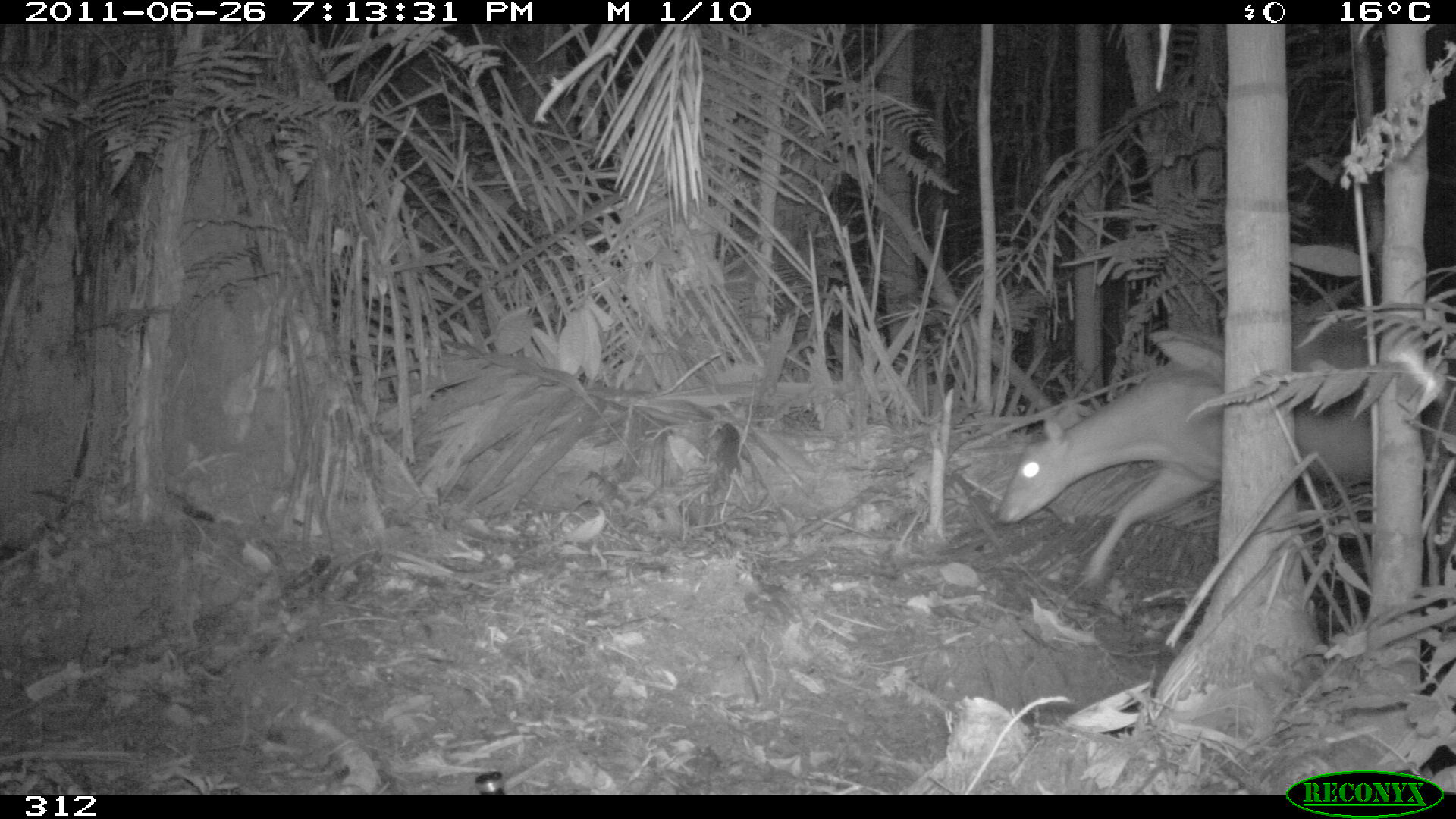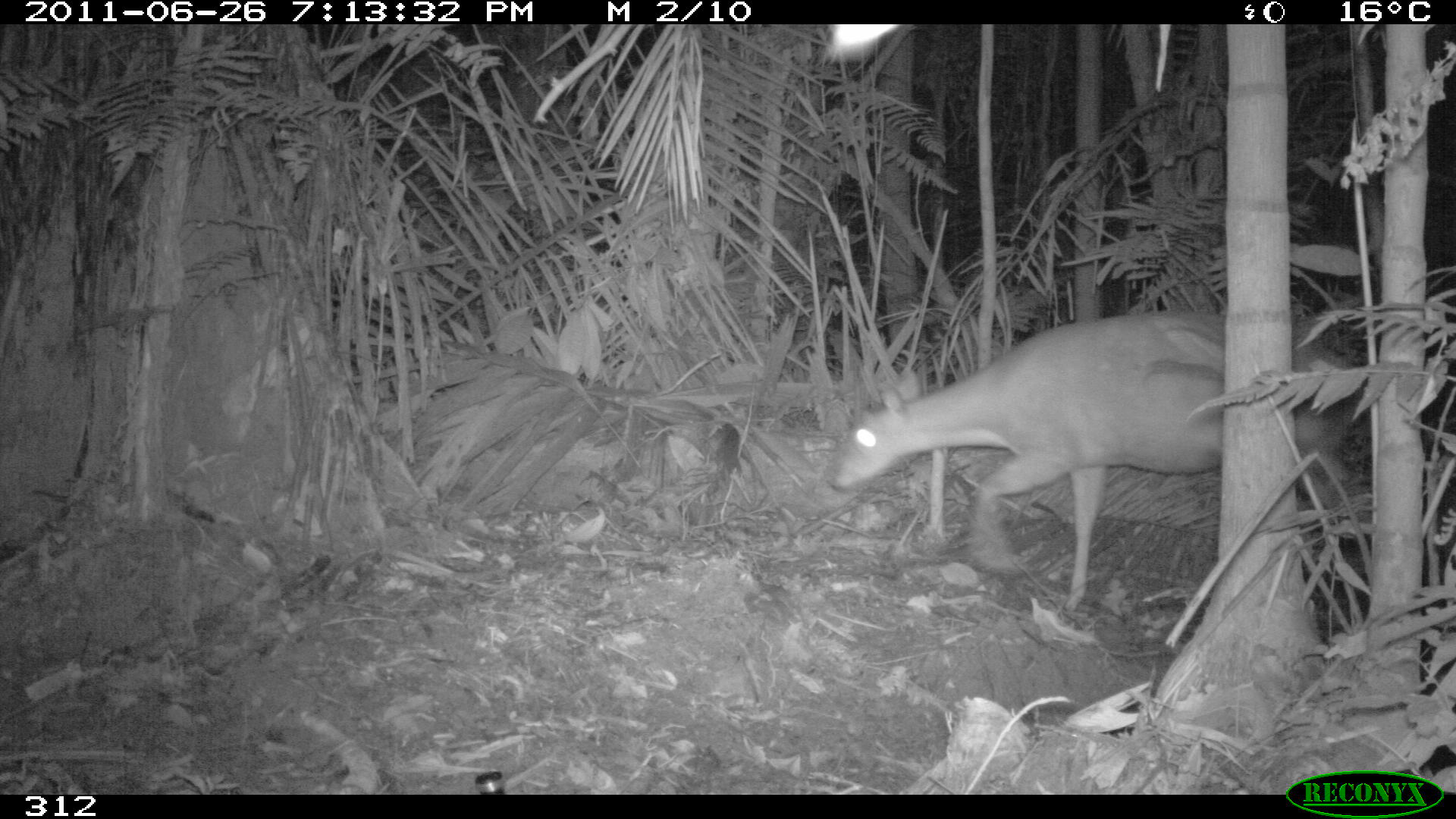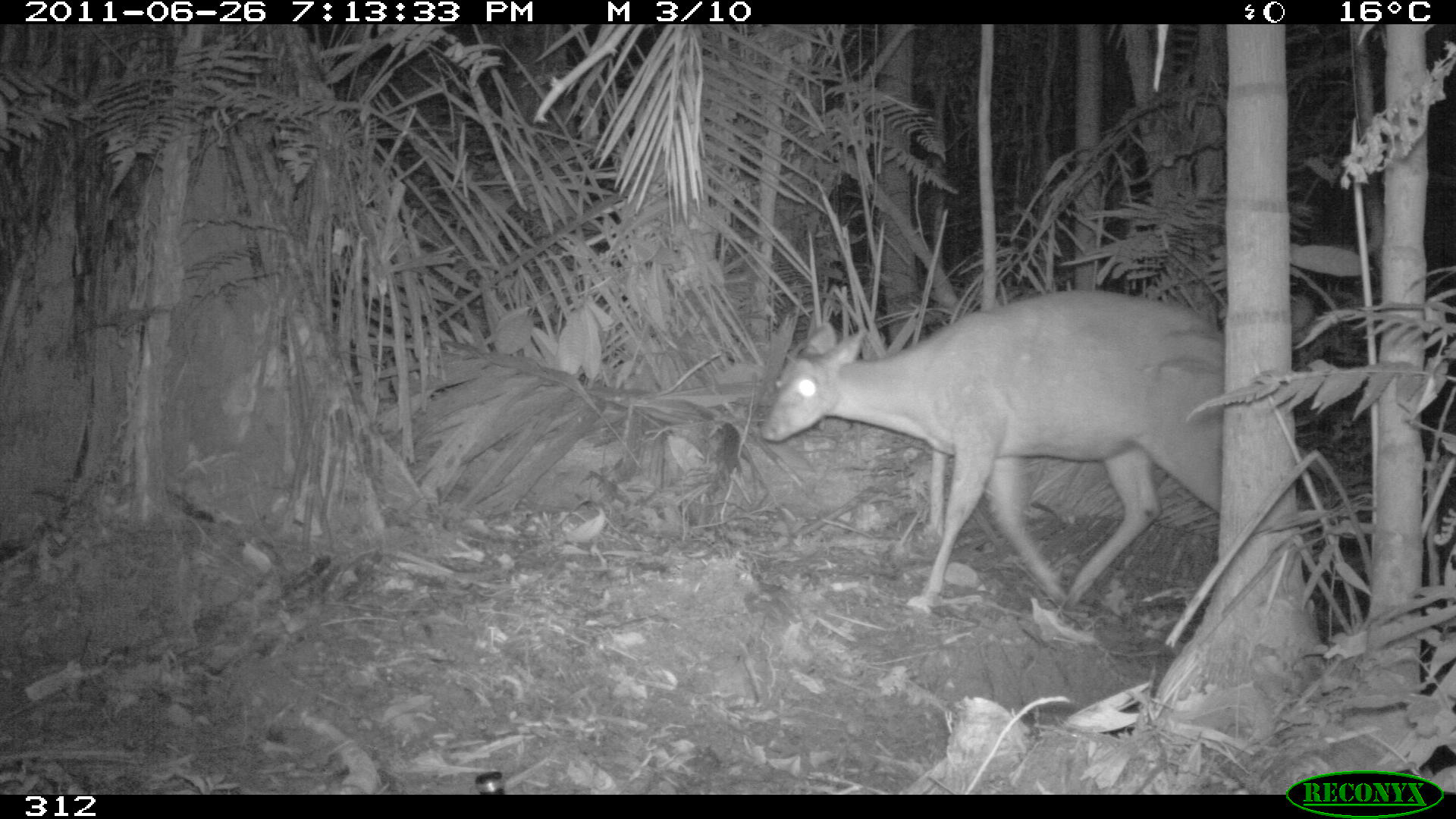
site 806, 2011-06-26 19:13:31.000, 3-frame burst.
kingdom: Animalia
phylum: Chordata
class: Mammalia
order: Artiodactyla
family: Cervidae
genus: Mazama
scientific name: Mazama americana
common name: red brocket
Mazama americana (red brocket).